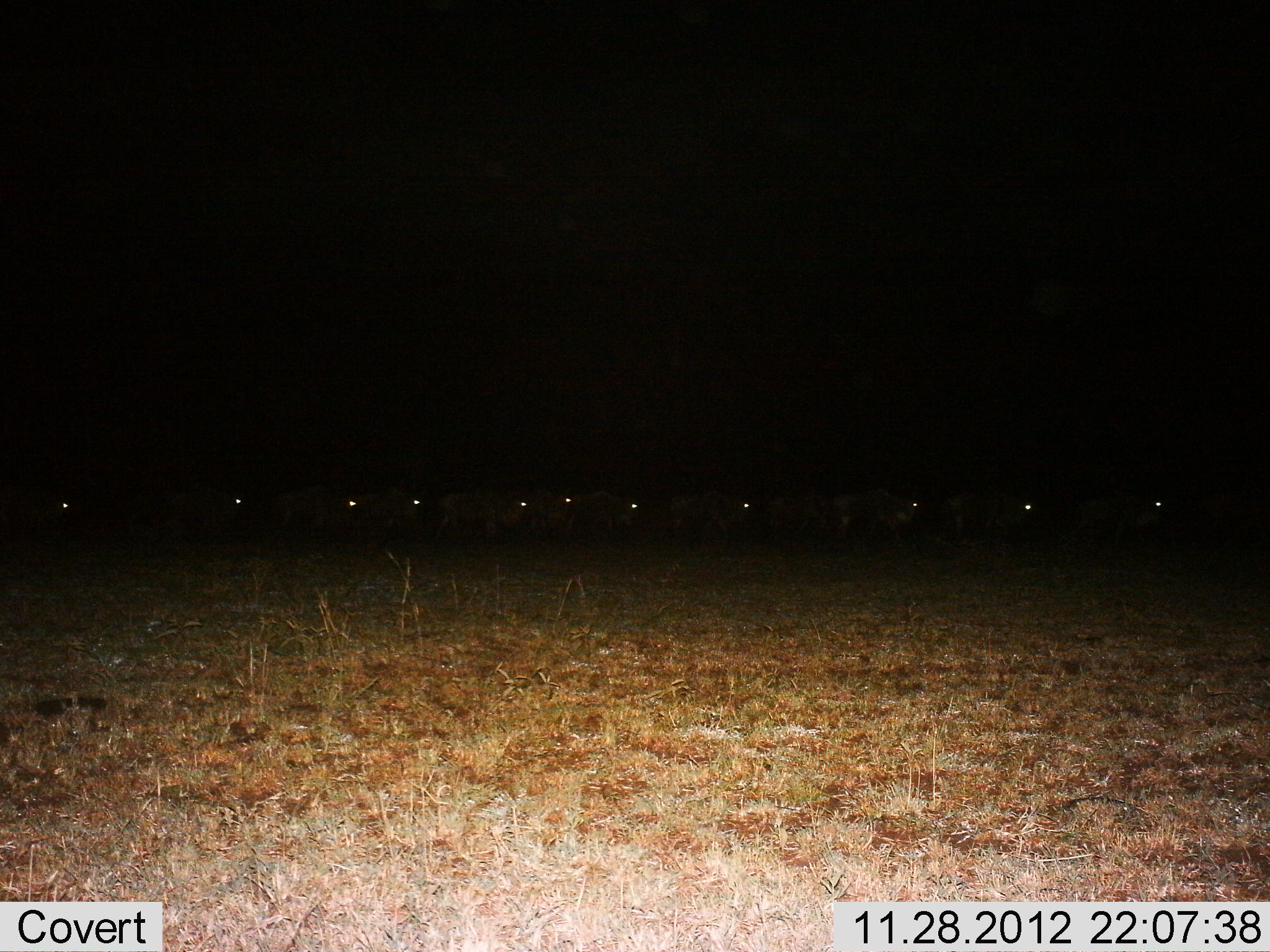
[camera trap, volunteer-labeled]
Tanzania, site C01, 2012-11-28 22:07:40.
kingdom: Animalia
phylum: Chordata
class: Mammalia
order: Artiodactyla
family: Bovidae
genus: Connochaetes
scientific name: Connochaetes taurinus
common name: blue wildebeest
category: wildebeest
Wildebeest (blue wildebeest) (Connochaetes taurinus), count 11-50. Behavior (volunteer vote fractions): standing 31%, resting 0%, moving 69%, interacting 0%. Young present (vote fraction): 0%. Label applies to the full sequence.